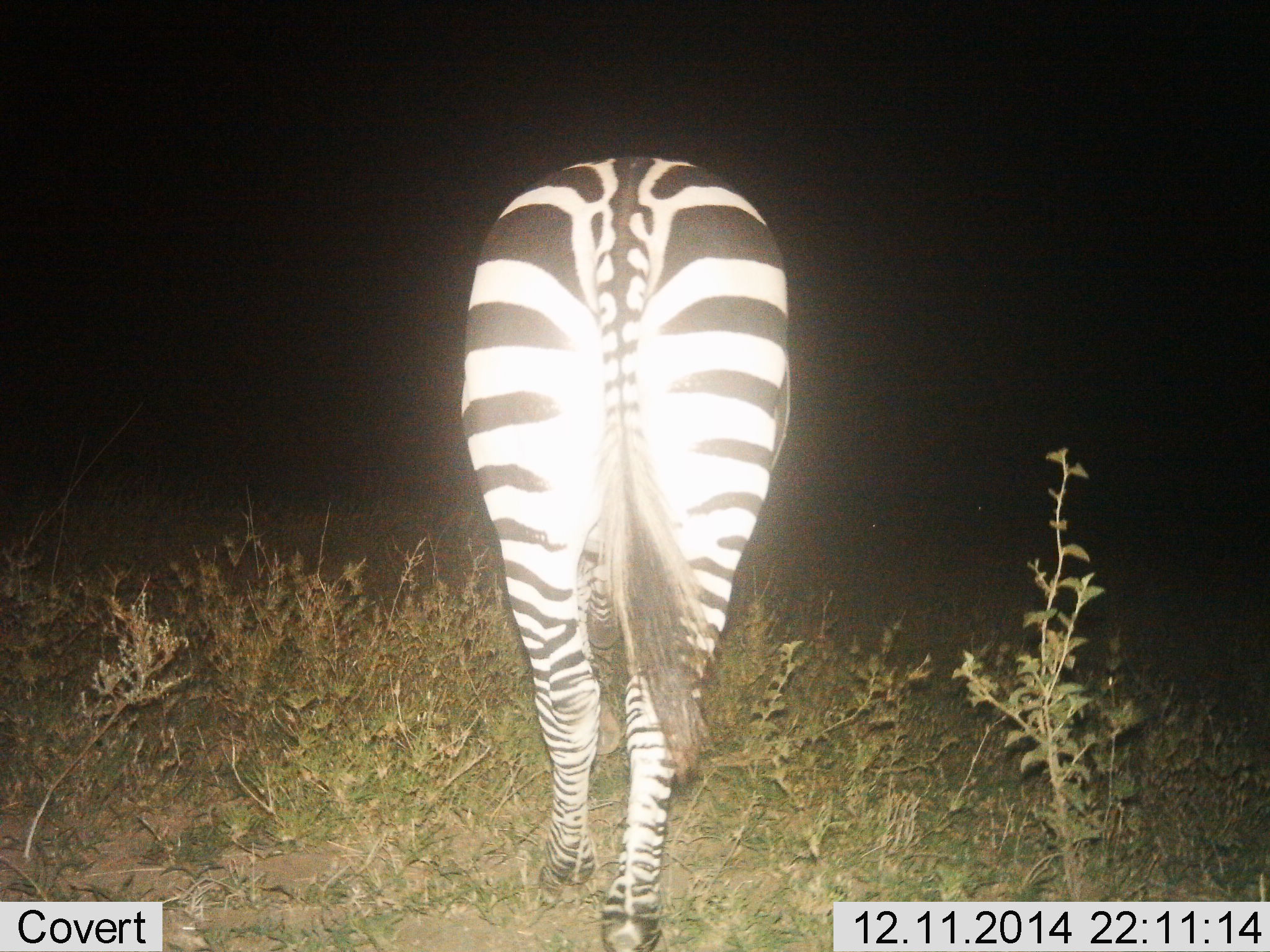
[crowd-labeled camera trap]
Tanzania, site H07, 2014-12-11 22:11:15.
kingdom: Animalia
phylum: Chordata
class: Mammalia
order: Perissodactyla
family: Equidae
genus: Equus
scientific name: Equus quagga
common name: plains zebra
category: zebra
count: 1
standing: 80%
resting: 0%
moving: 10%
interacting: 0%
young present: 0%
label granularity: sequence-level